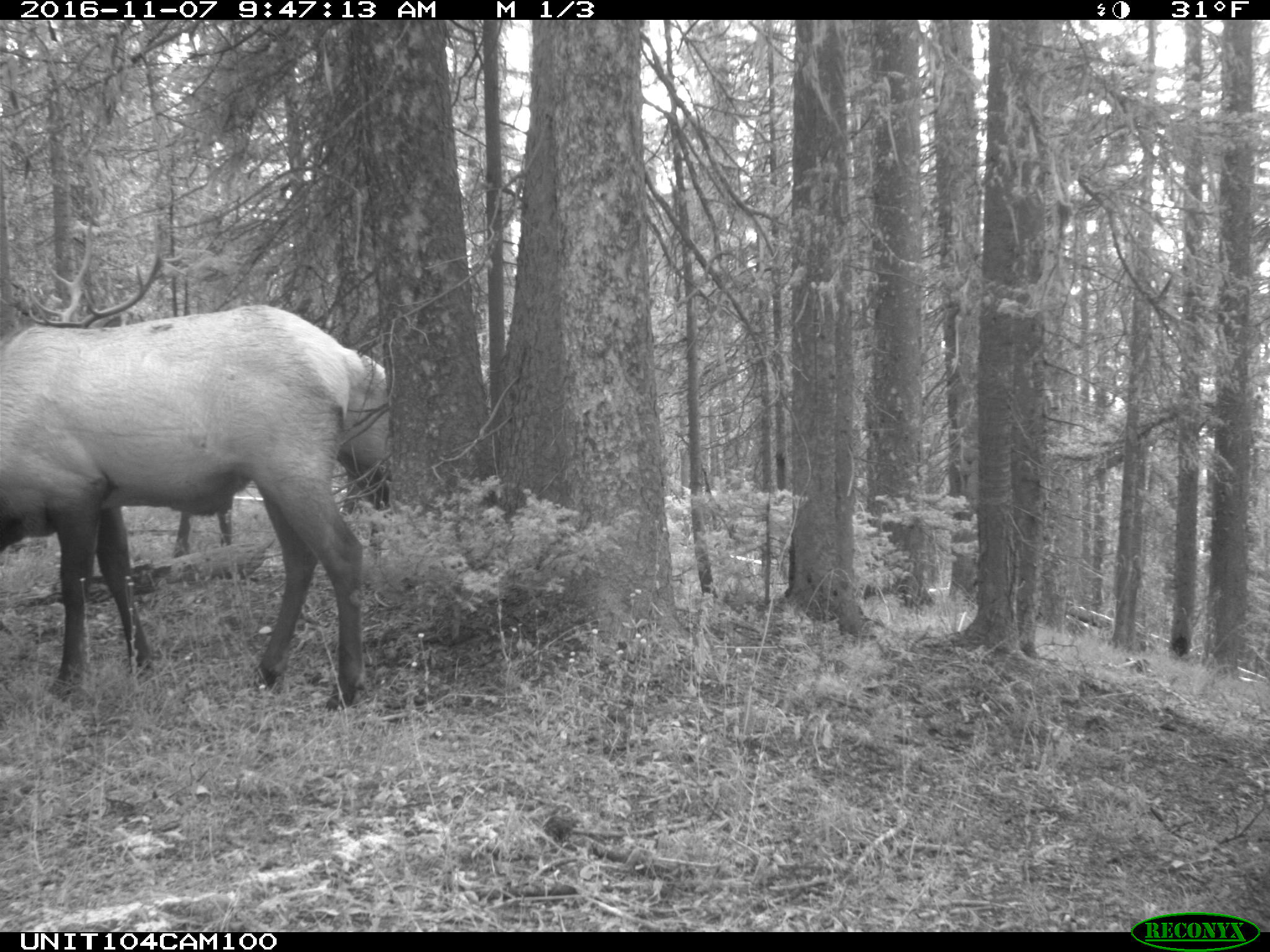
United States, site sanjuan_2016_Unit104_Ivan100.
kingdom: Animalia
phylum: Chordata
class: Mammalia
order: Artiodactyla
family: Cervidae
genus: Cervus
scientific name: Cervus elaphus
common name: red deer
Cervus elaphus (red deer).